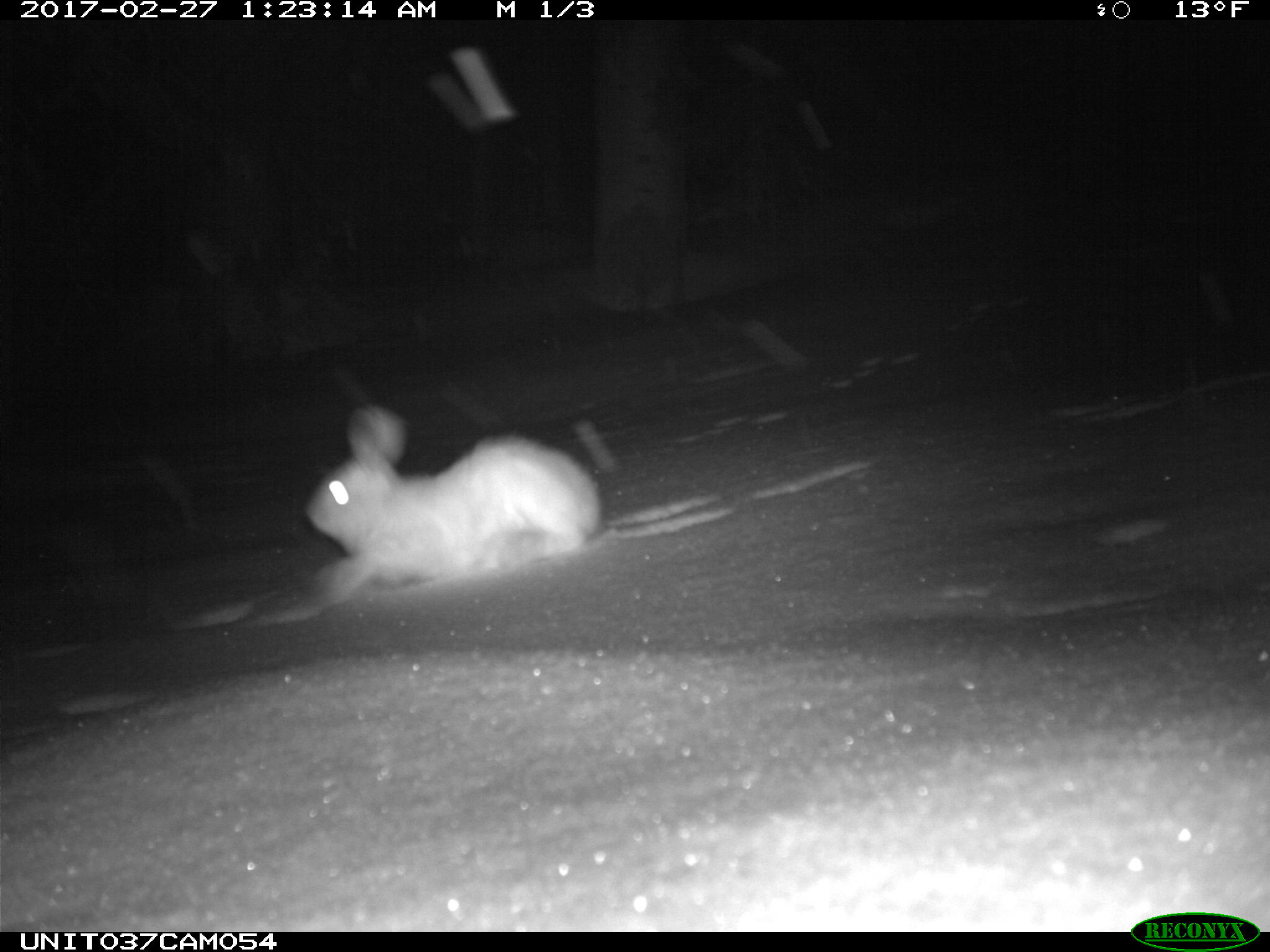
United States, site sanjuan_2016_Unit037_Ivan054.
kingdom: Animalia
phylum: Chordata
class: Mammalia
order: Lagomorpha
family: Leporidae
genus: Lepus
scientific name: Lepus americanus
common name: snowshoe hare